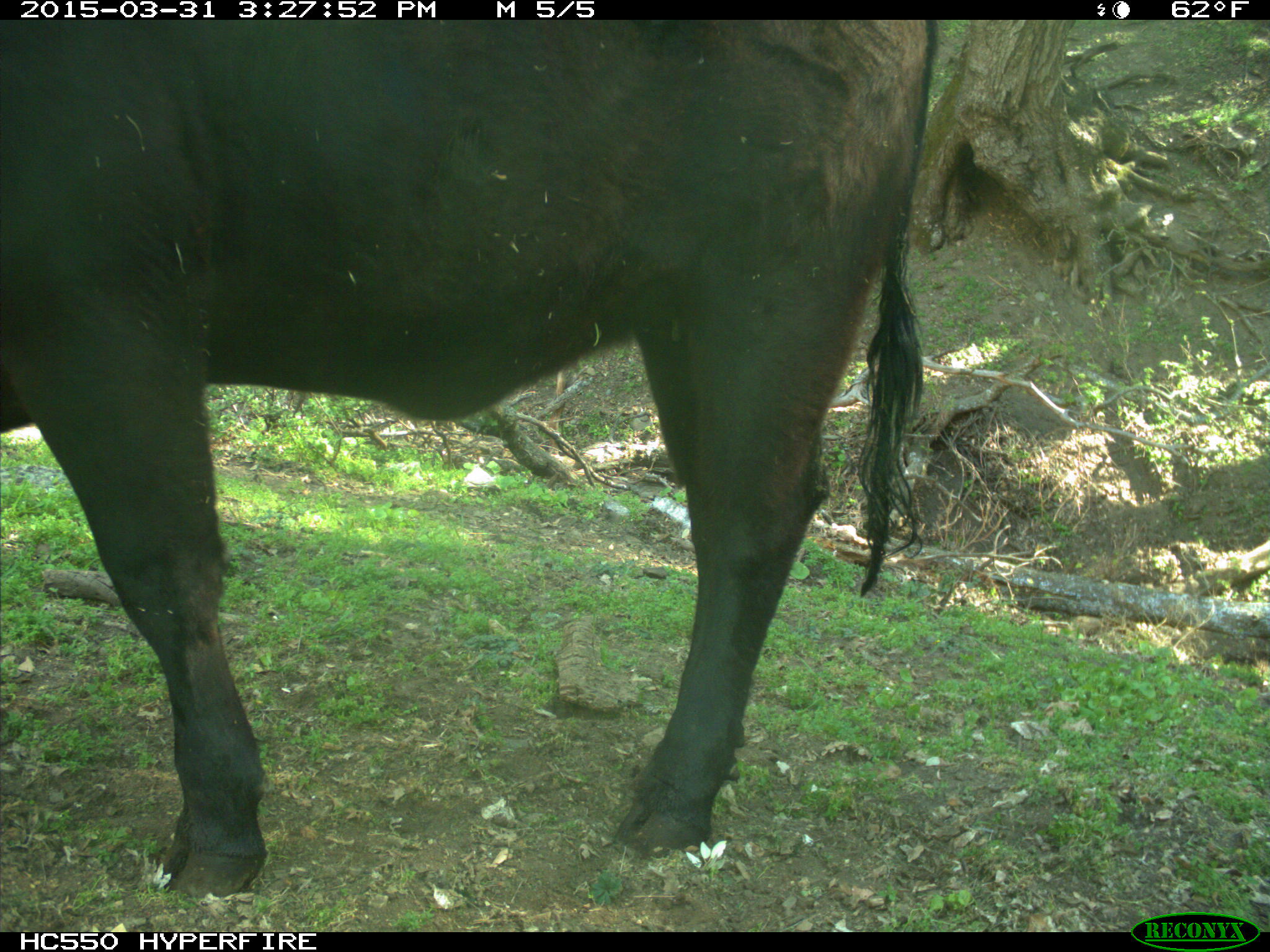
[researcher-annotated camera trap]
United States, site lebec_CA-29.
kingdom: Animalia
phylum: Chordata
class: Mammalia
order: Artiodactyla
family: Bovidae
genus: Bos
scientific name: Bos taurus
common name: domestic cow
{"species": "Bos taurus (domestic cow)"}